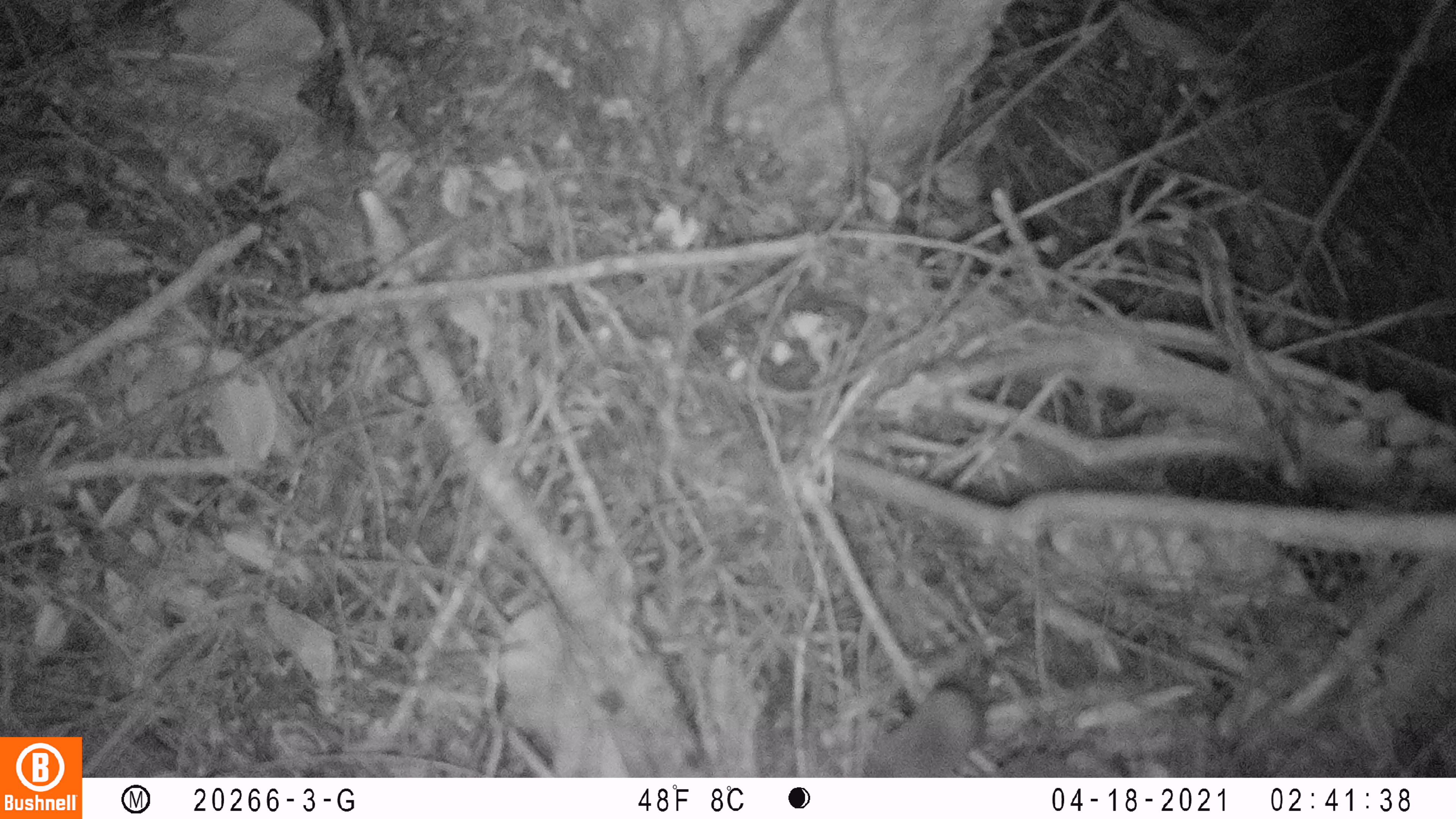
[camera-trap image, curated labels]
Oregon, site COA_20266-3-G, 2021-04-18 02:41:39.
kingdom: Animalia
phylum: Chordata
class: Mammalia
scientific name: Mammalia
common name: small mammal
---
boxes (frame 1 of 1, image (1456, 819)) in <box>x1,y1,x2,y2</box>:
small mammal: <box>844,634,1039,776</box>